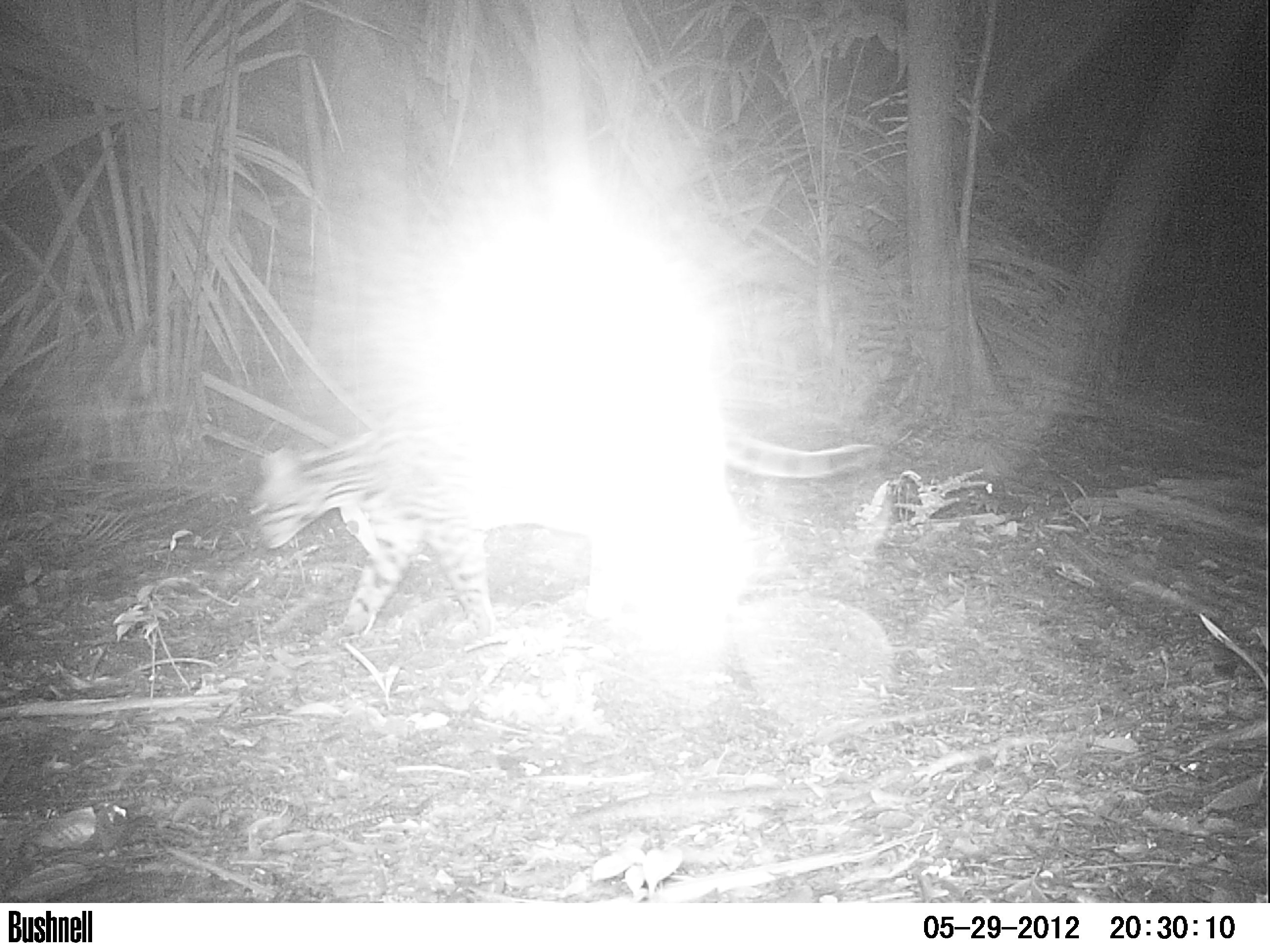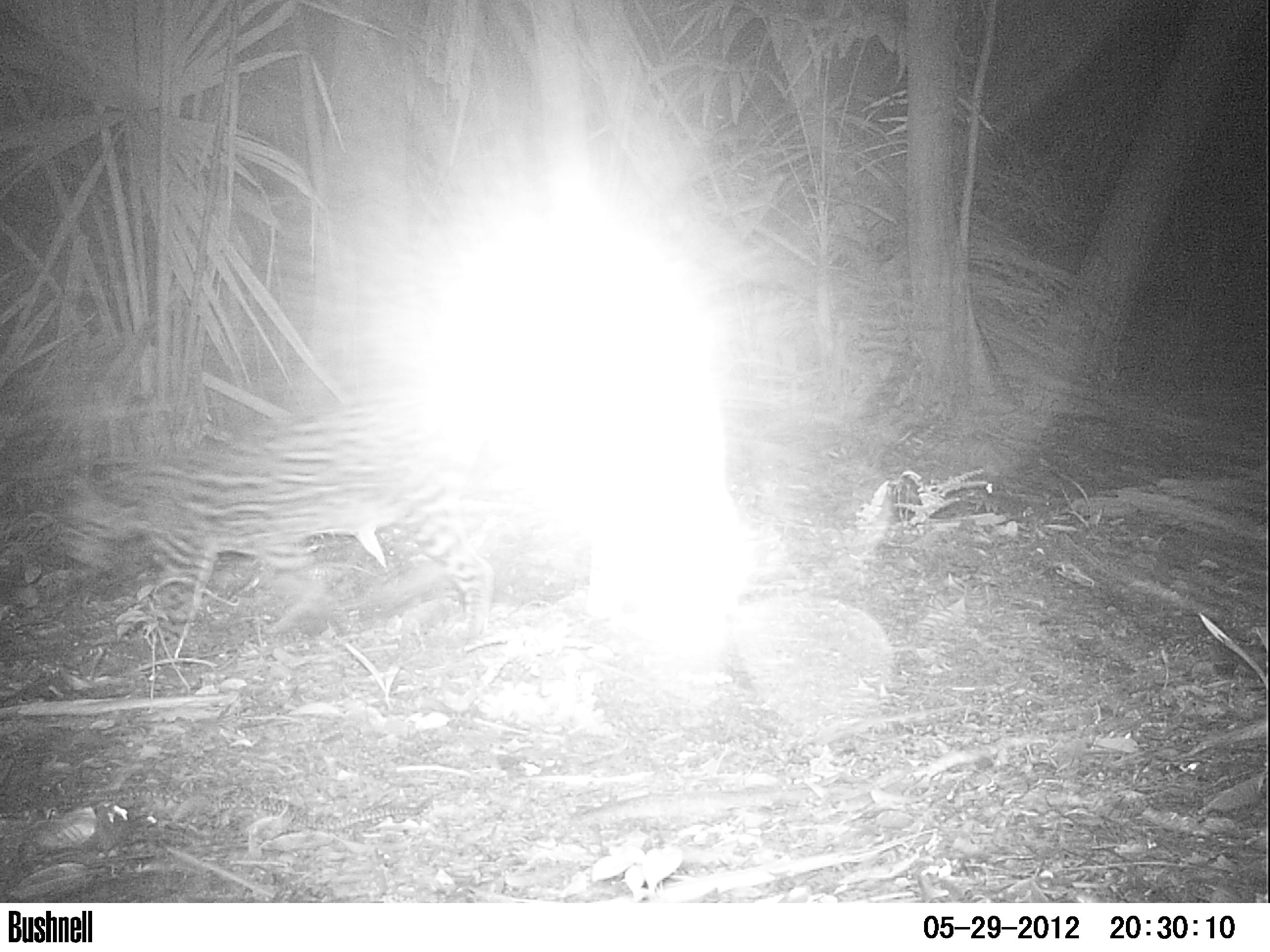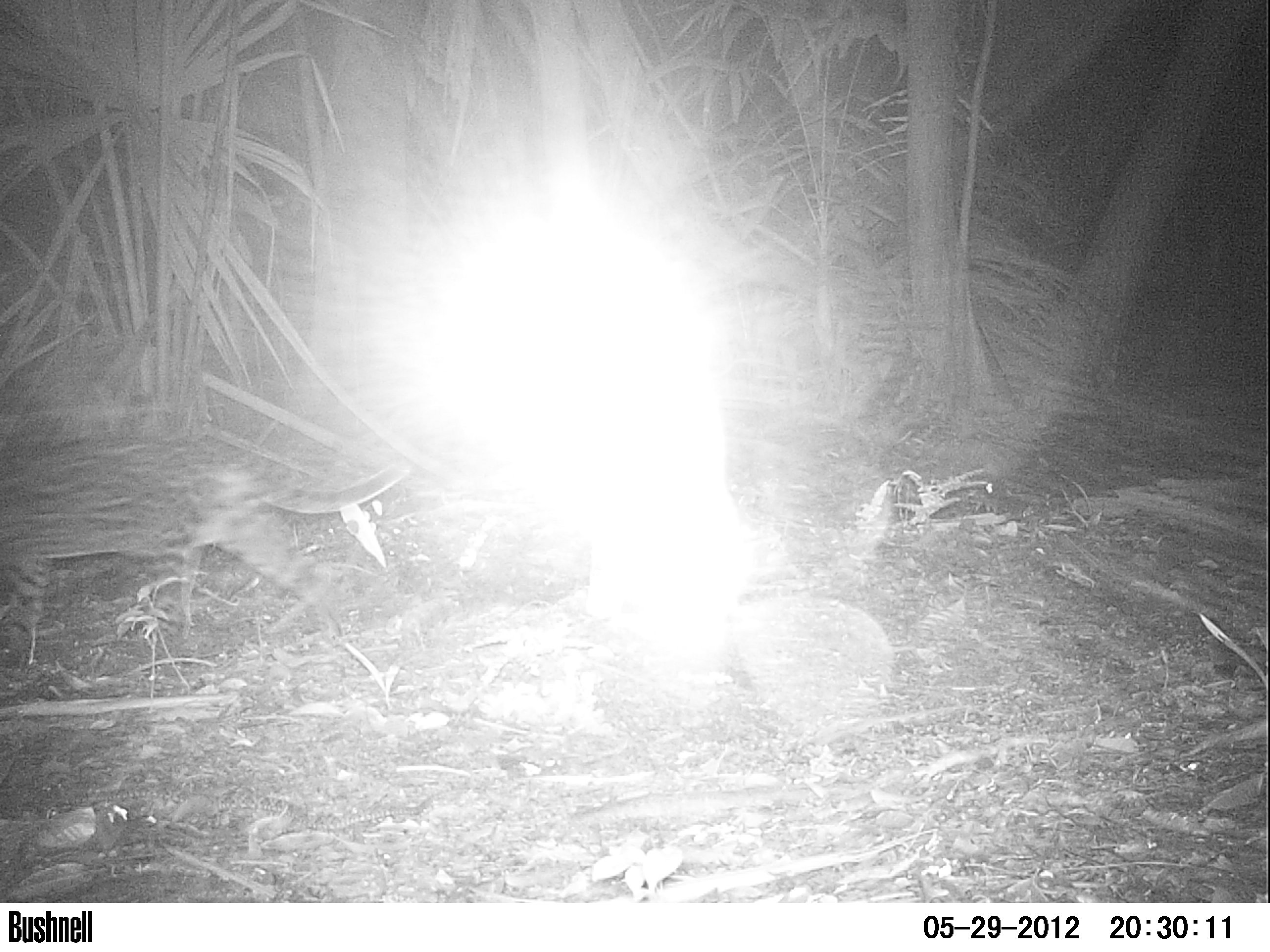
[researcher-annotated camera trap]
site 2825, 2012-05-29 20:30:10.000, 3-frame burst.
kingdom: Animalia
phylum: Chordata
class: Mammalia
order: Carnivora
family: Felidae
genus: Leopardus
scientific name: Leopardus pardalis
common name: ocelot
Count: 1.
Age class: adult.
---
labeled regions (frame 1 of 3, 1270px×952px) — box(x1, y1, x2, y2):
leopardus pardalis: box(246, 376, 874, 635)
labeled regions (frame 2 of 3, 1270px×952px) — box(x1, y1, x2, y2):
leopardus pardalis: box(53, 403, 494, 639)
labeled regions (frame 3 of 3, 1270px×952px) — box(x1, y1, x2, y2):
leopardus pardalis: box(0, 433, 404, 660)